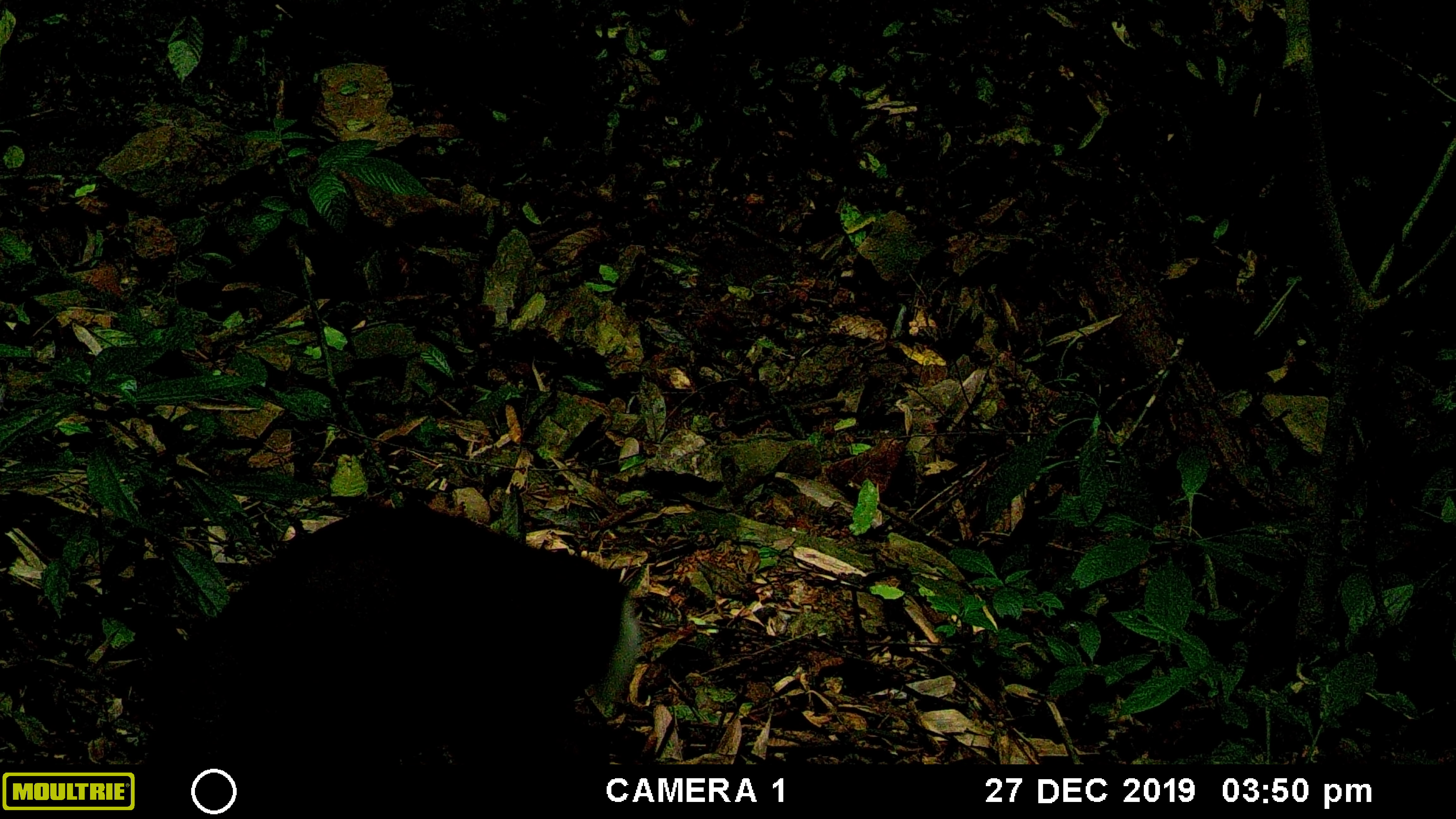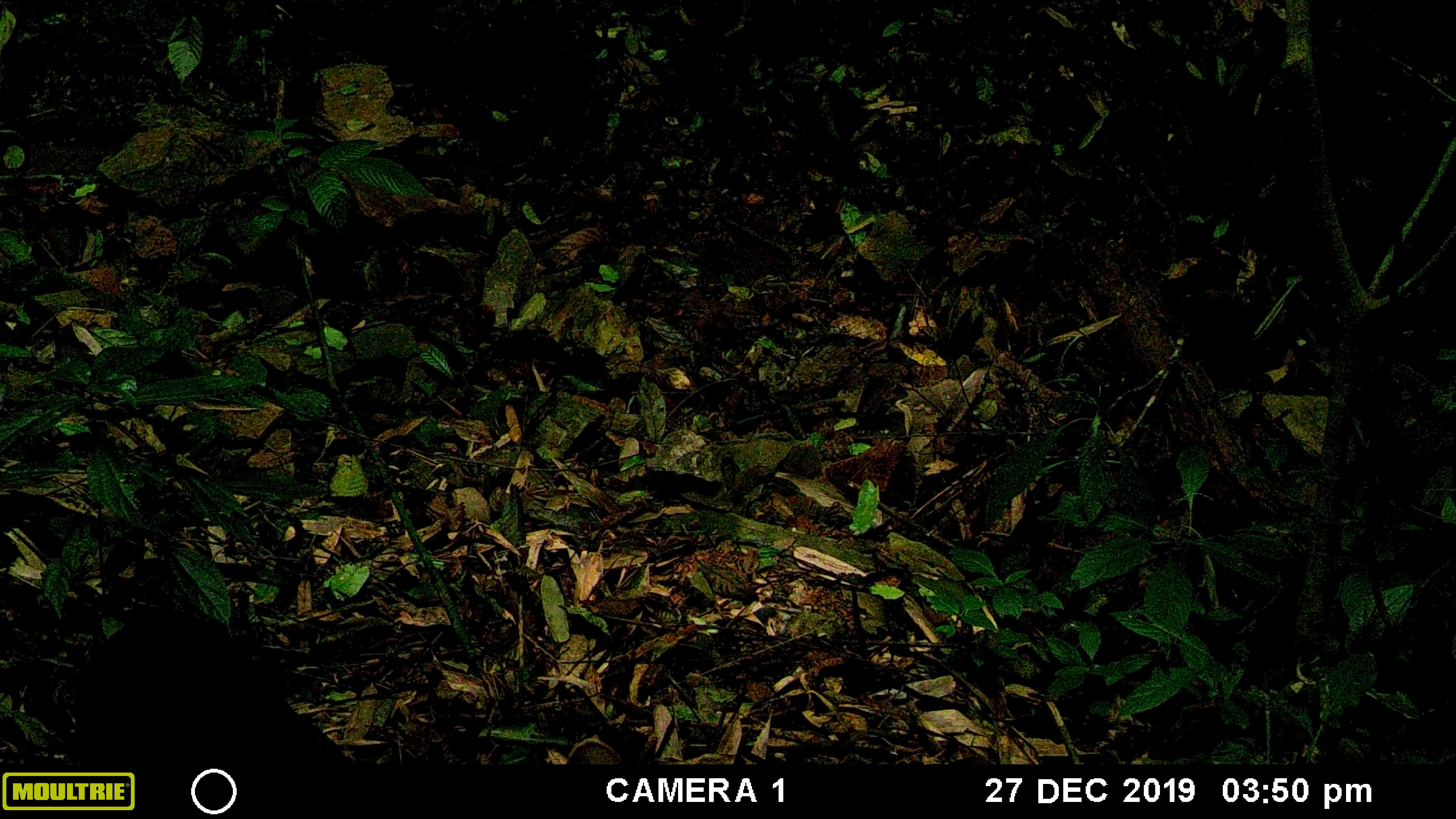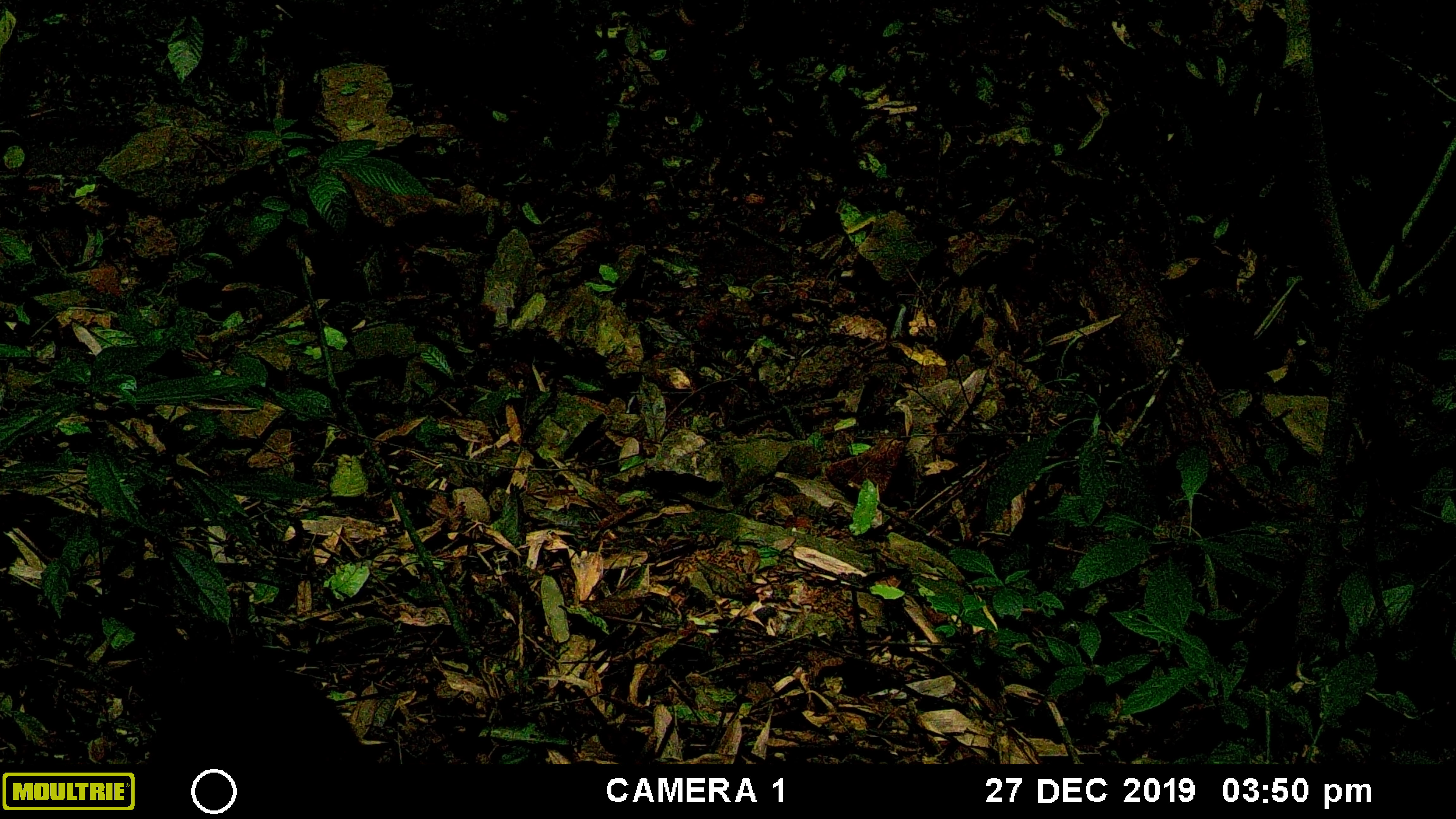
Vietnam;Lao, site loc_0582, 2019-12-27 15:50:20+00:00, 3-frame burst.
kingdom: Animalia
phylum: Chordata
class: Mammalia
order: Artiodactyla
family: Cervidae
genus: Muntiacus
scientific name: Muntiacus rooseveltorum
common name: roosevelt's muntjac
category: roosevelts muntjac group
Roosevelts muntjac group (roosevelt's muntjac) (Muntiacus rooseveltorum). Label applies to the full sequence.